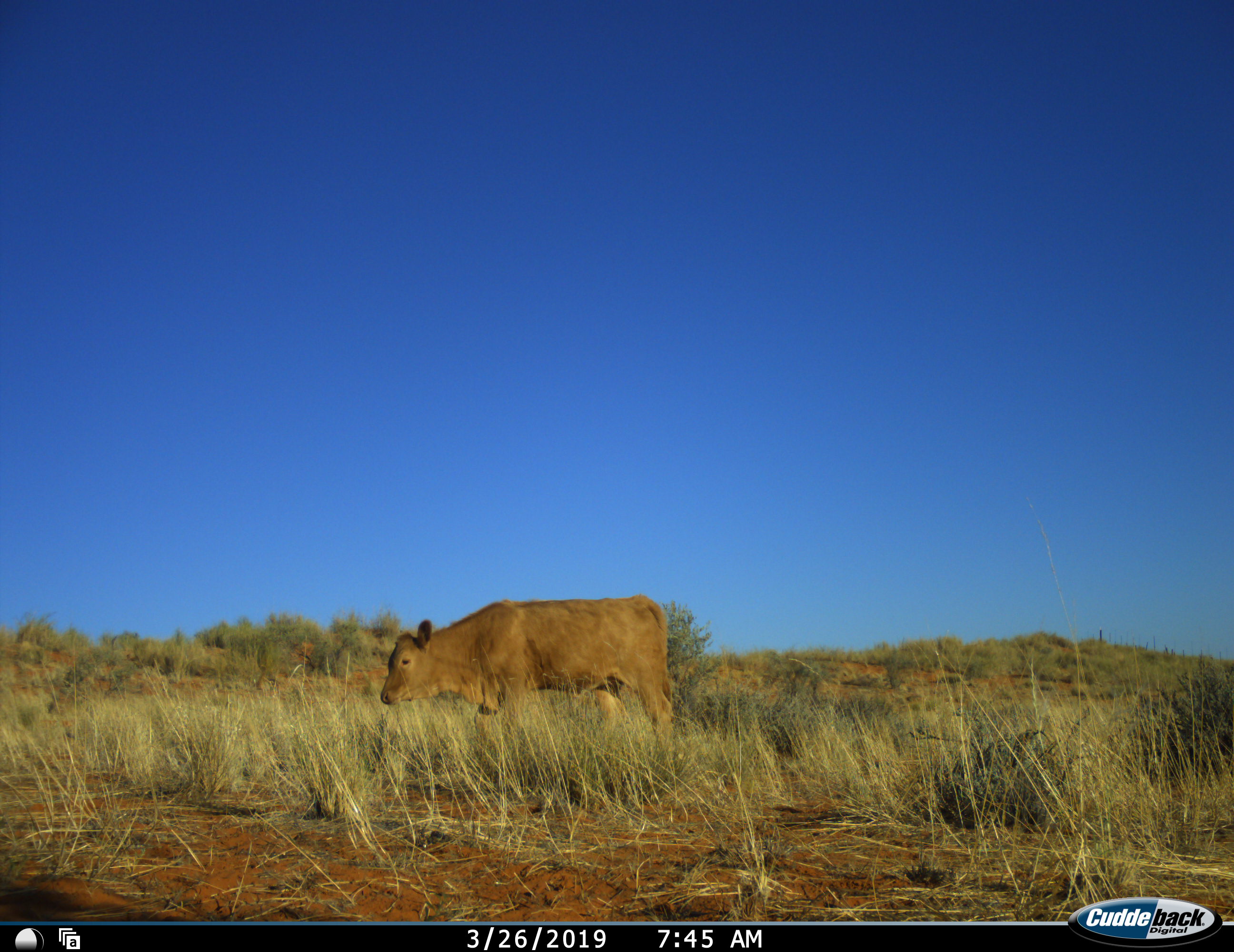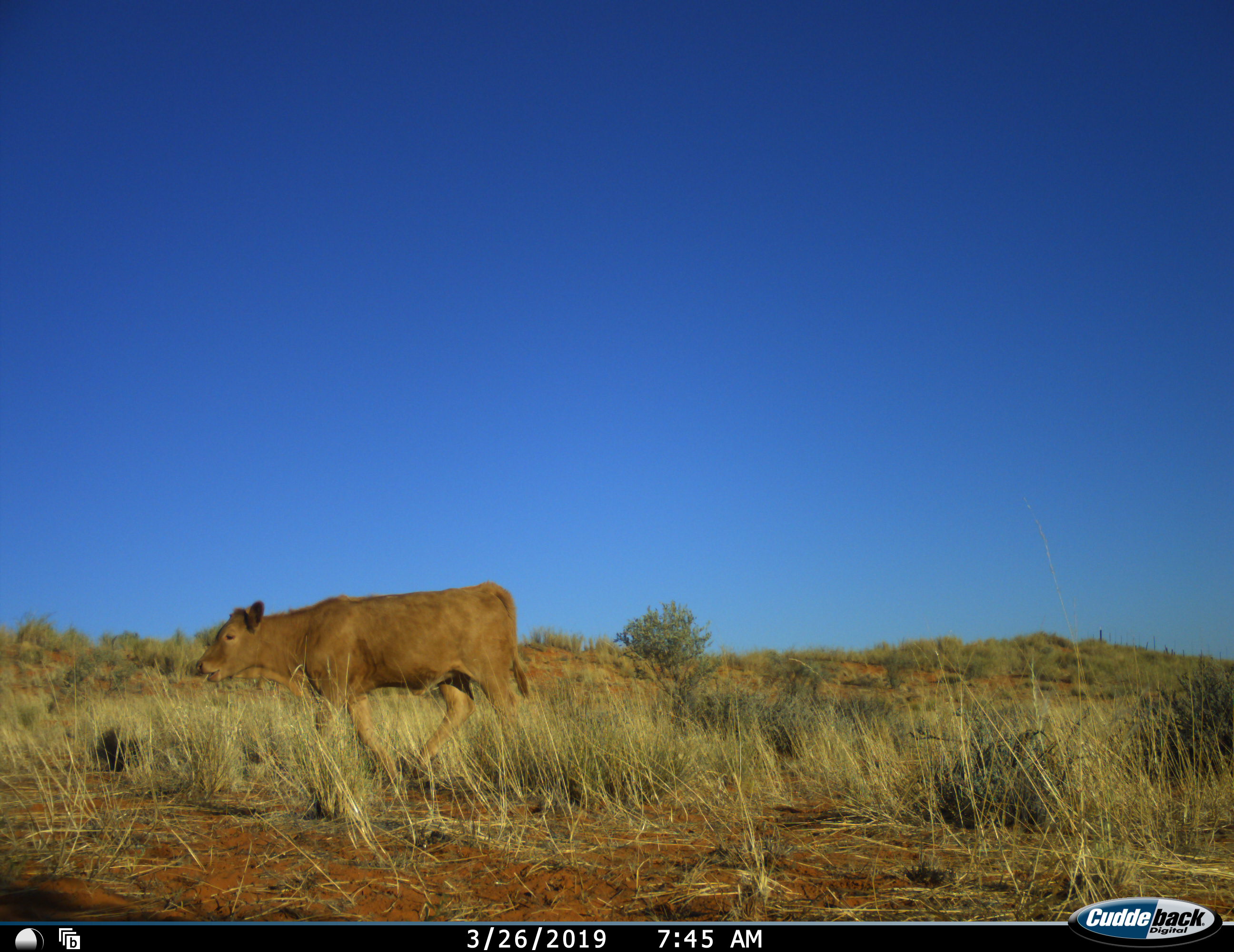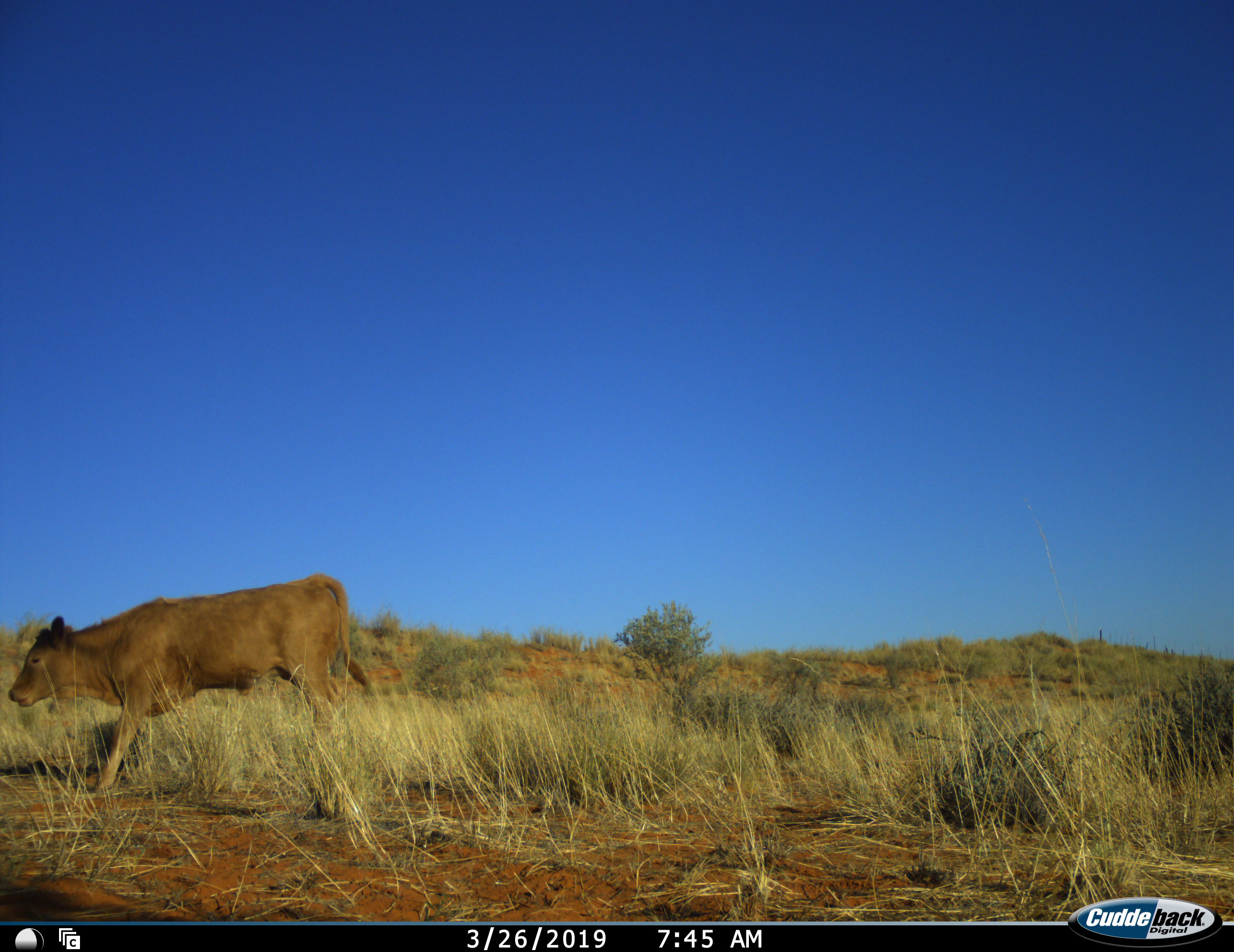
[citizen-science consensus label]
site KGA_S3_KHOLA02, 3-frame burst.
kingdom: Animalia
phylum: Chordata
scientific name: Vertebrata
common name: domestic animal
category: domesticanimal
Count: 1.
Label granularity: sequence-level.